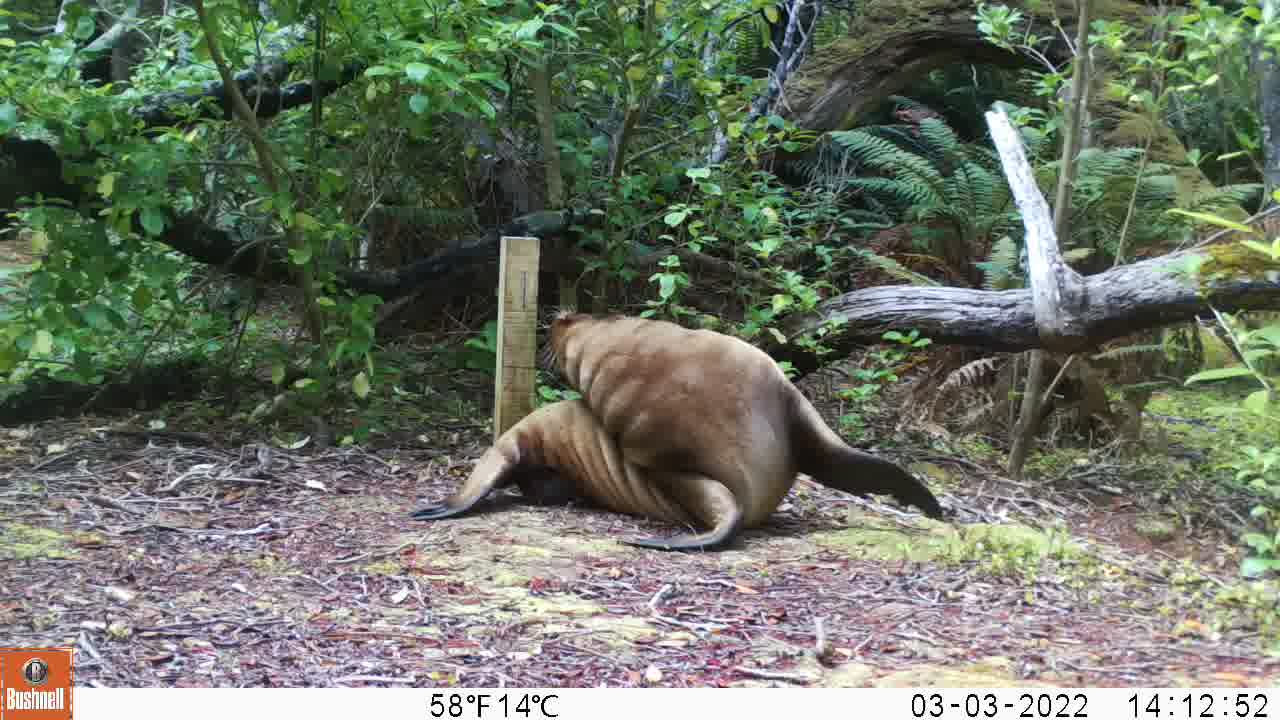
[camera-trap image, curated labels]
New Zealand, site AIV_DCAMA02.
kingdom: Animalia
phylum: Chordata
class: Mammalia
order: Carnivora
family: Otariidae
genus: Phocarctos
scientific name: Phocarctos hookeri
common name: new zealand sea lion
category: sealion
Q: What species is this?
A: Sealion (new zealand sea lion) (Phocarctos hookeri).